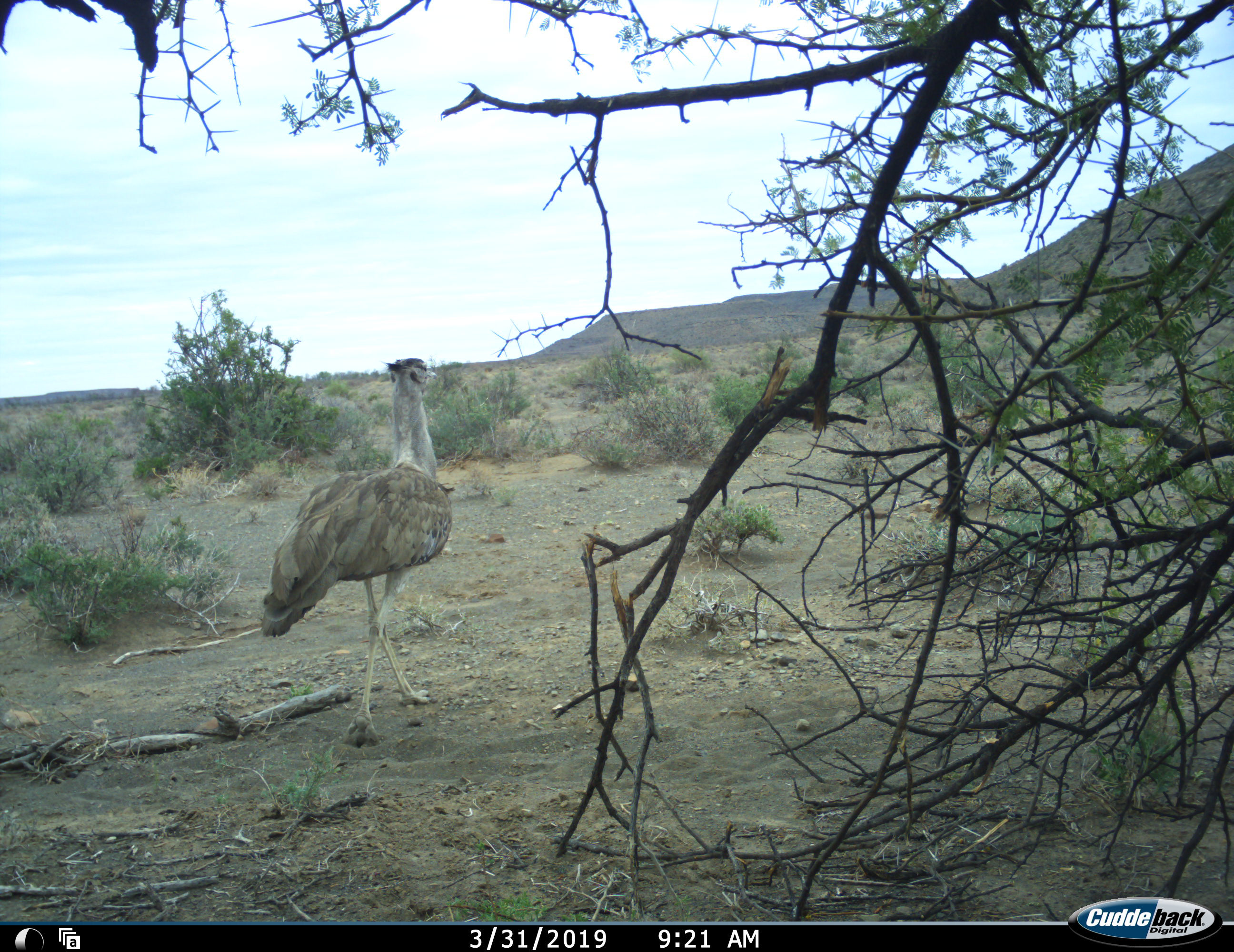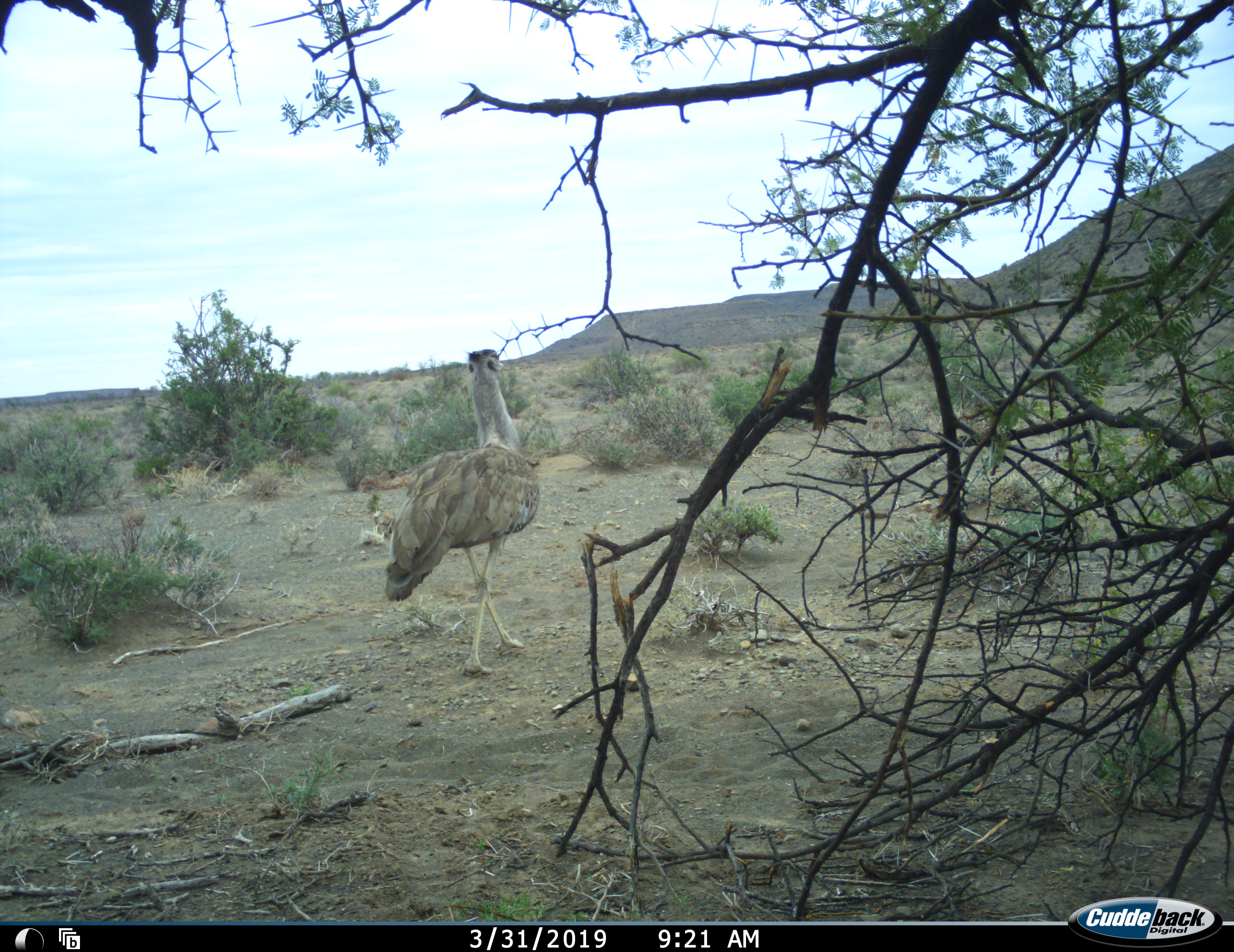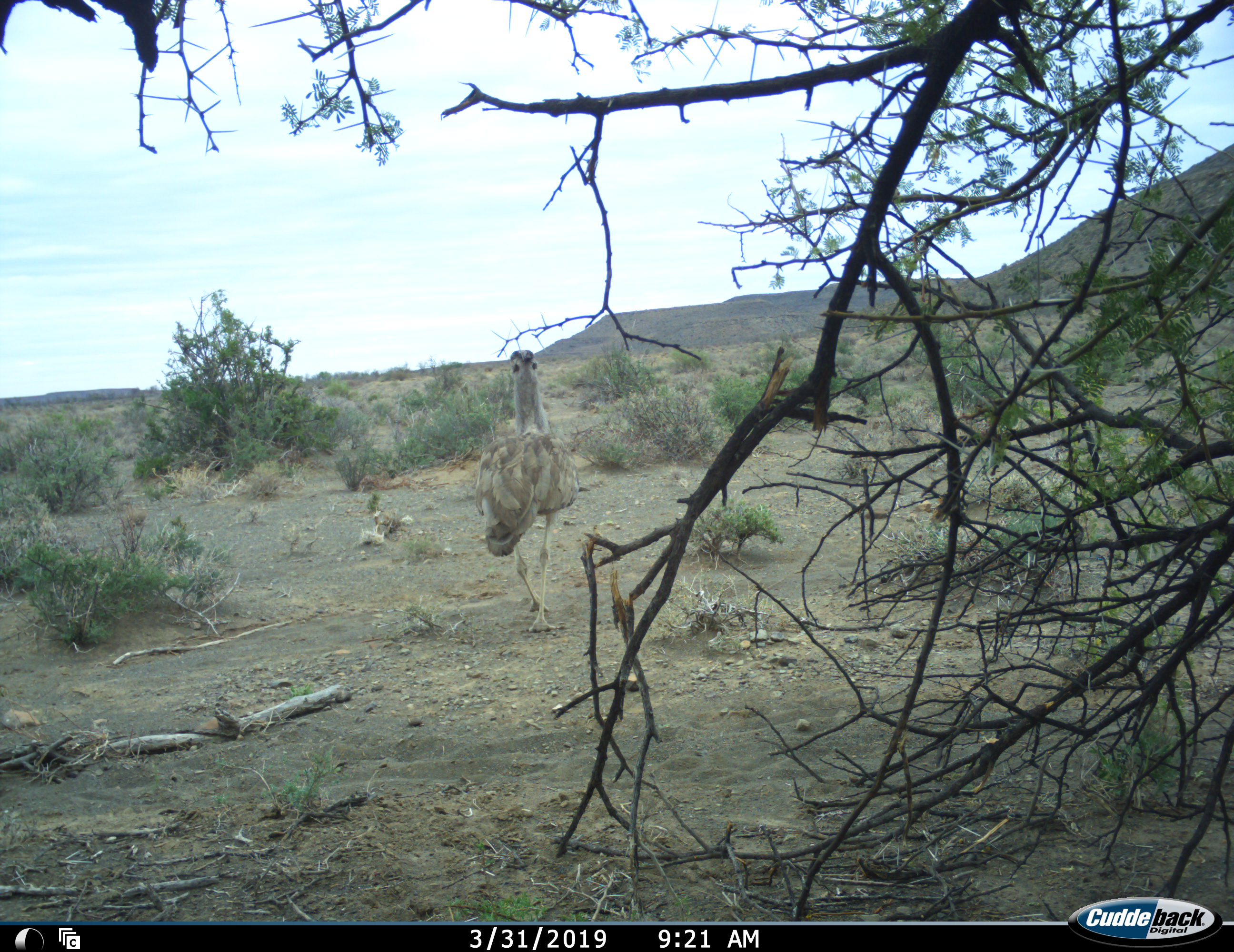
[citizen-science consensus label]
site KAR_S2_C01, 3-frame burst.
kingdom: Animalia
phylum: Chordata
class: Aves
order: Otidiformes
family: Otididae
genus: Ardeotis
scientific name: Ardeotis kori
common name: kori bustard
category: bustardkori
Bustardkori (kori bustard) (Ardeotis kori), count 1. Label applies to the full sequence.